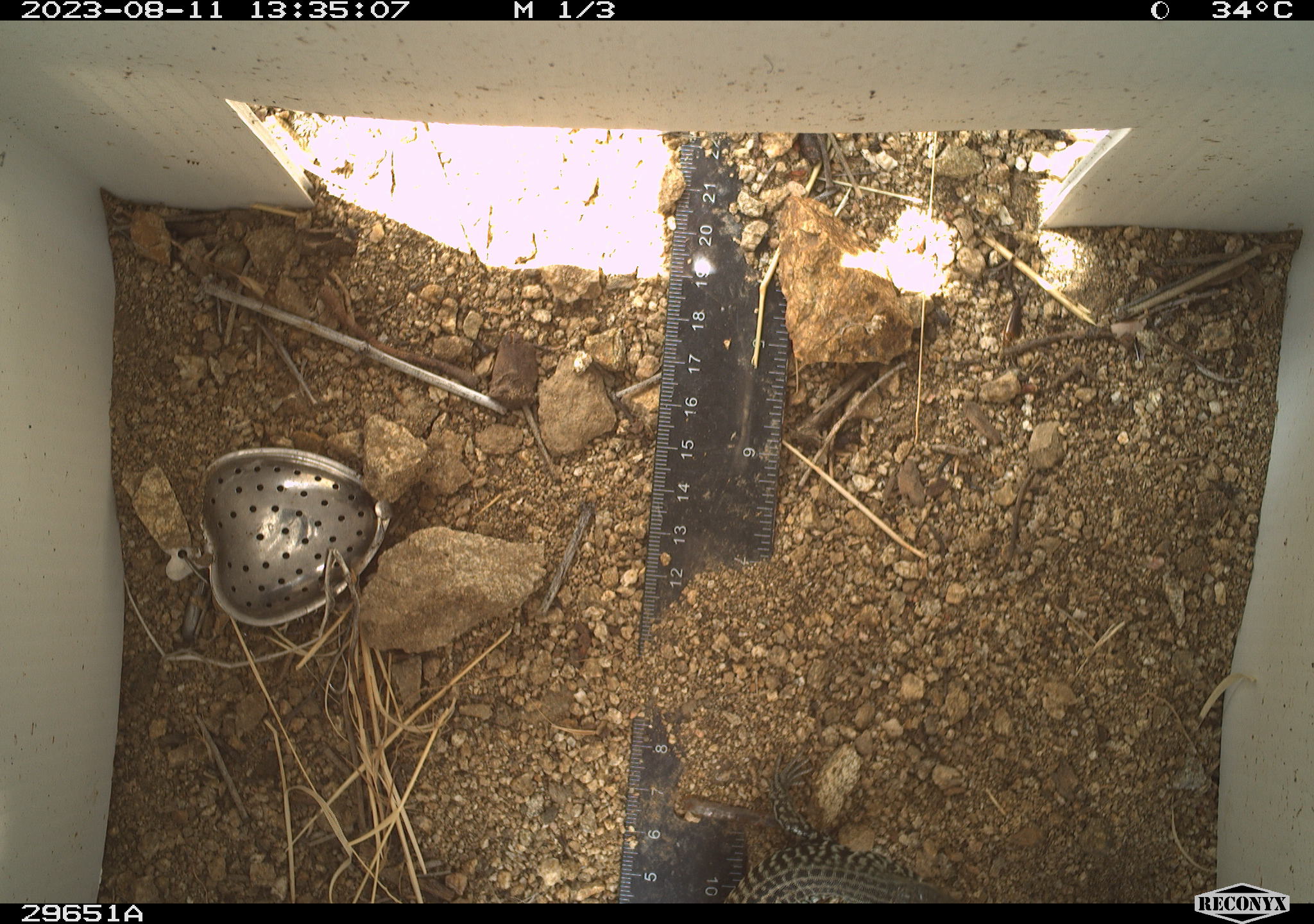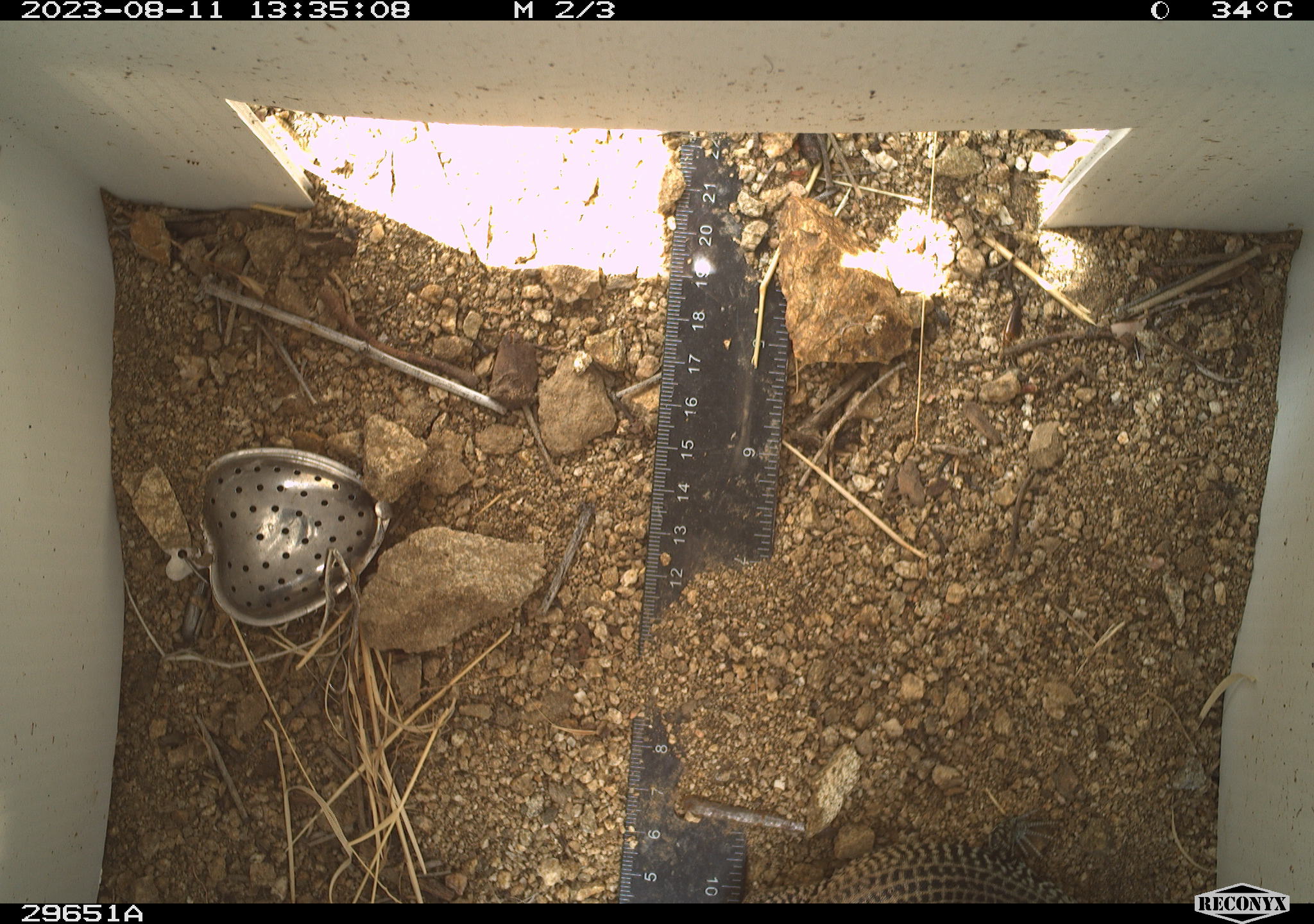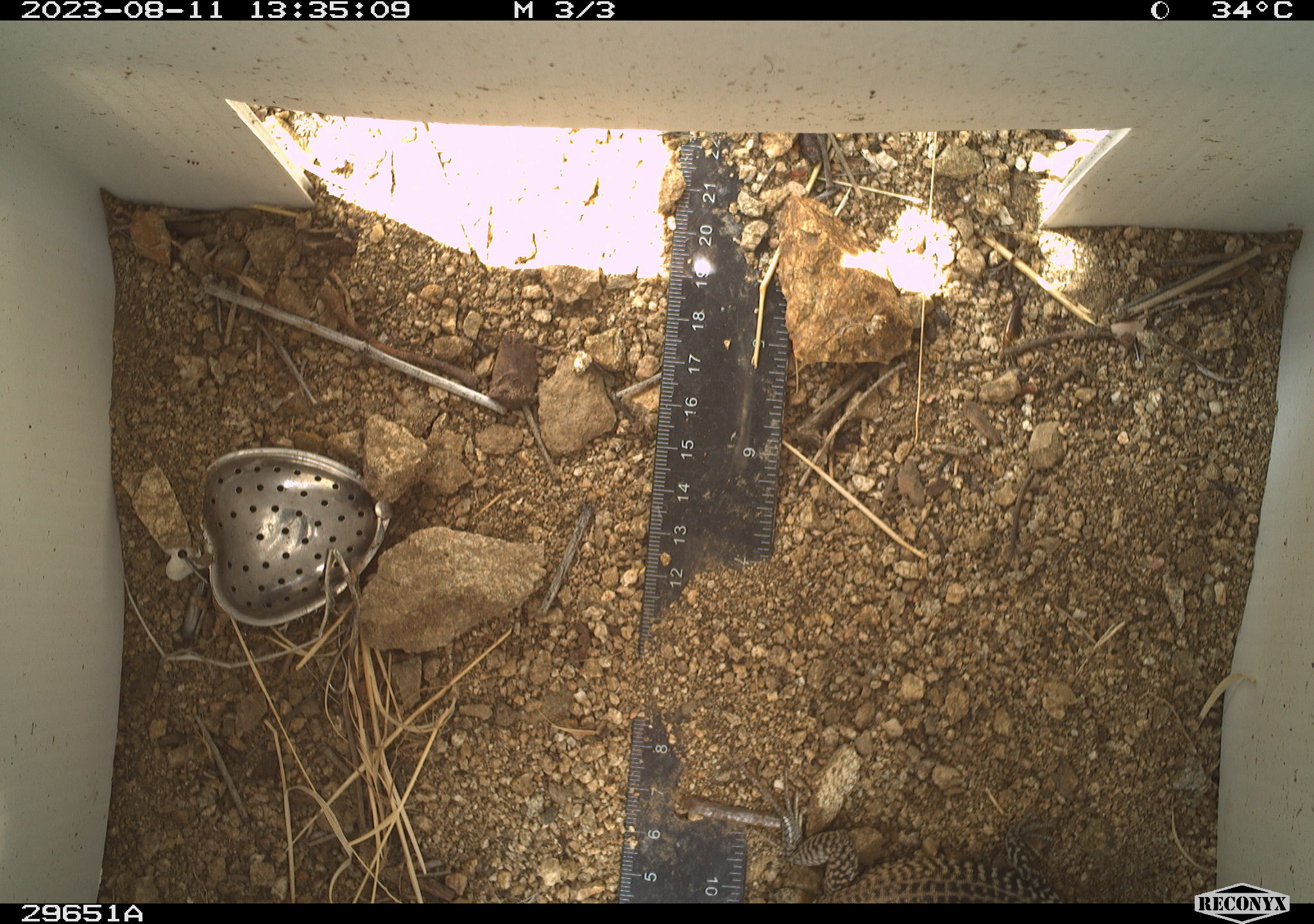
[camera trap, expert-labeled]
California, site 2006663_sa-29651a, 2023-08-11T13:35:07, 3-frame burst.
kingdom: Animalia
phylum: Chordata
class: Reptilia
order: Squamata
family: Teiidae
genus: Aspidoscelis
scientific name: Aspidoscelis tigris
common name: western whiptail